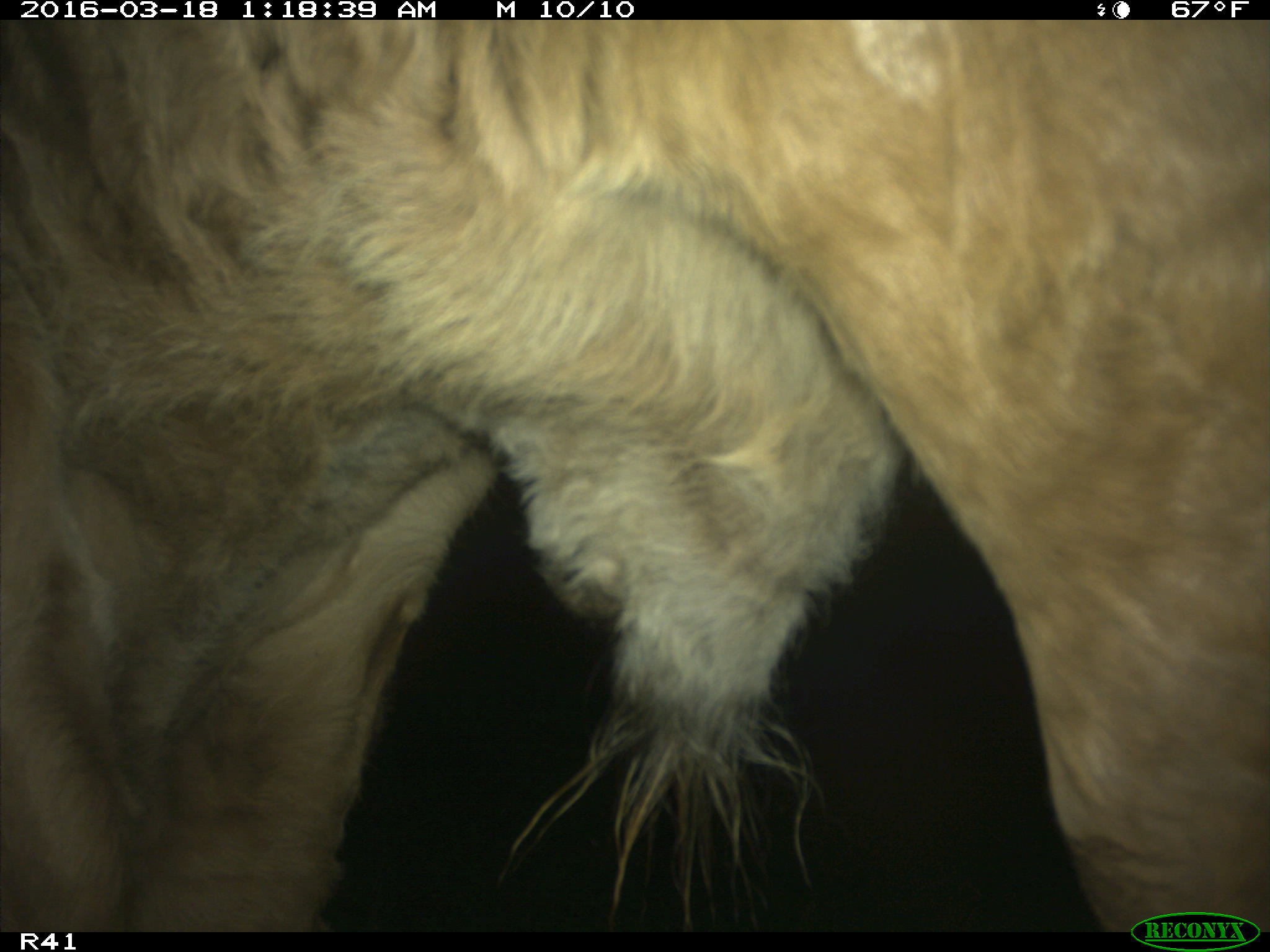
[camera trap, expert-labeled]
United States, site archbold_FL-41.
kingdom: Animalia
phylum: Chordata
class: Mammalia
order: Artiodactyla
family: Bovidae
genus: Bos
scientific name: Bos taurus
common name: domestic cow